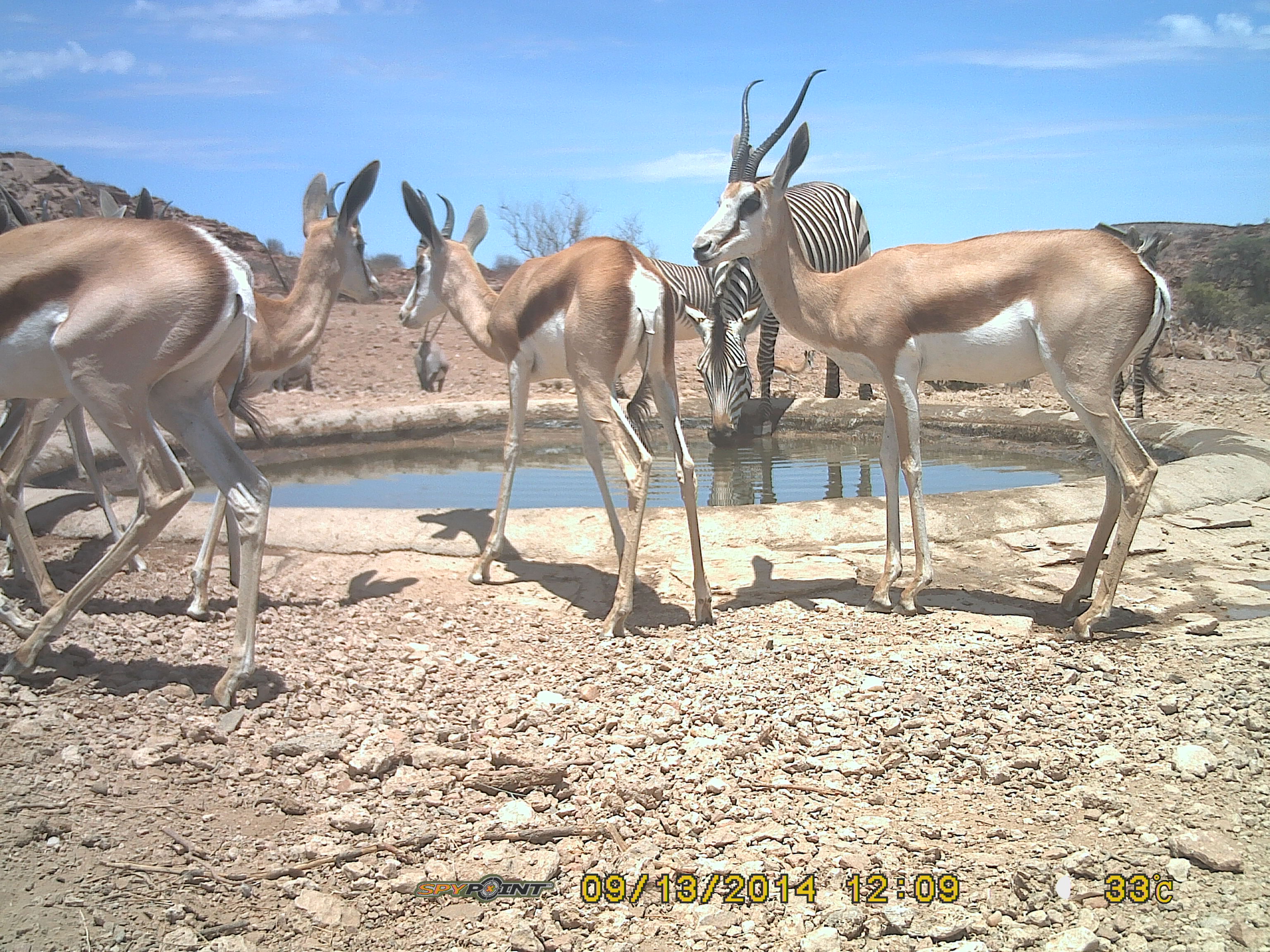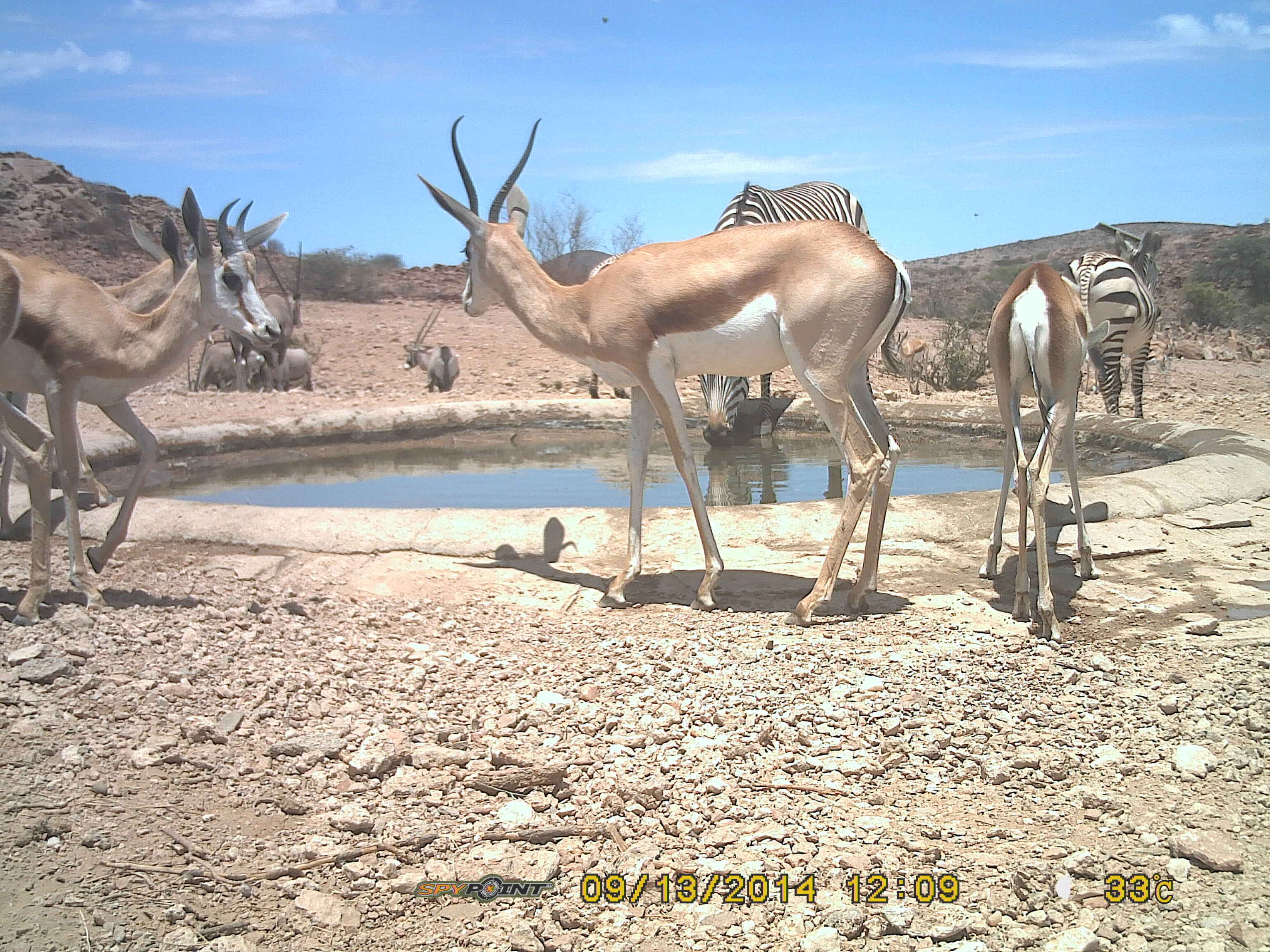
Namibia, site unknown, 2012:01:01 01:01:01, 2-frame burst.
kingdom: Animalia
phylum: Chordata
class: Mammalia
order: Artiodactyla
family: Bovidae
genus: Antidorcas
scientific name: Antidorcas marsupialis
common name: springbok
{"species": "Antidorcas marsupialis (springbok)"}